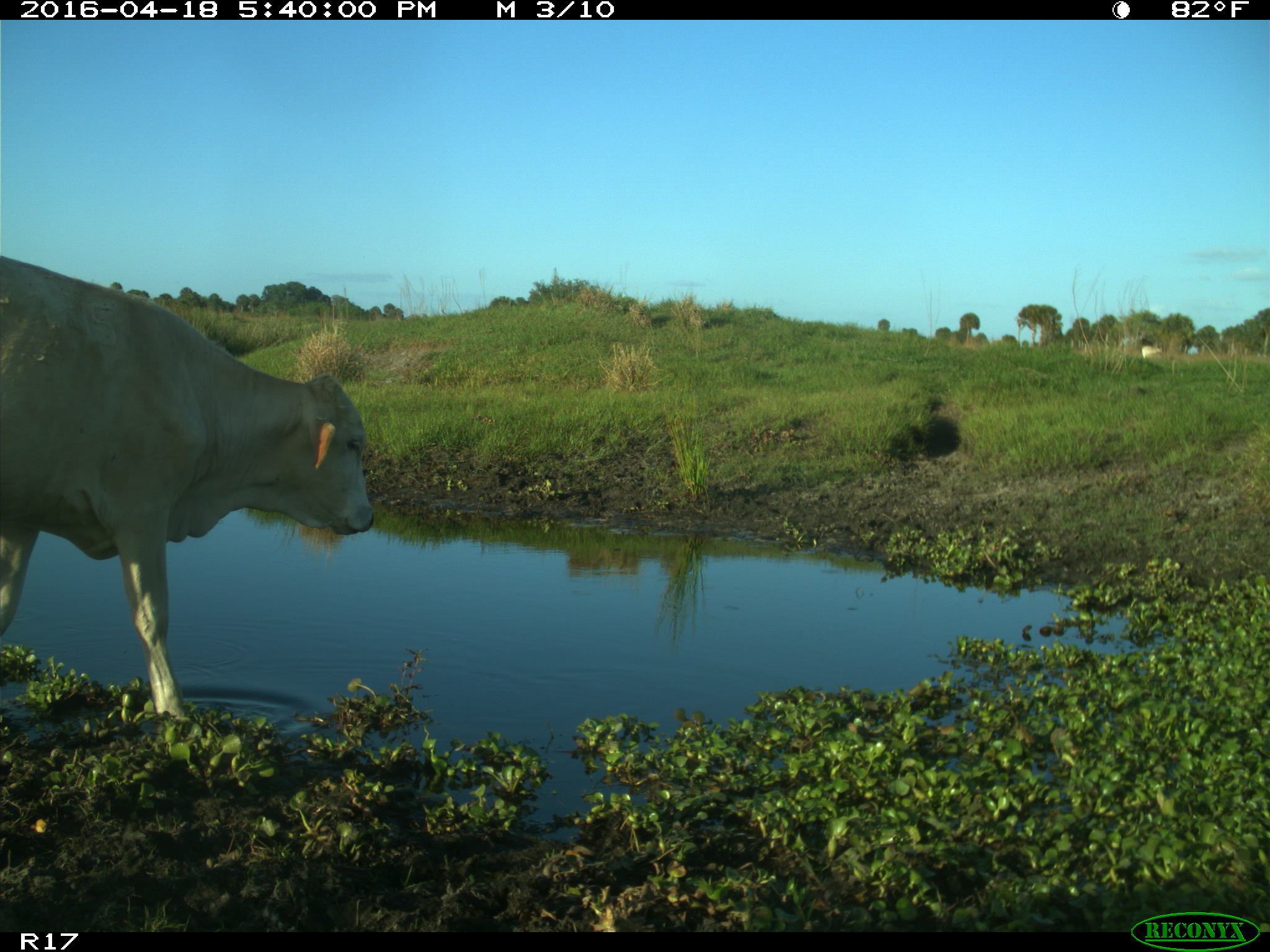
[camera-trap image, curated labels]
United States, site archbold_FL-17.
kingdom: Animalia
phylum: Chordata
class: Mammalia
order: Artiodactyla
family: Bovidae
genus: Bos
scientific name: Bos taurus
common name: domestic cow